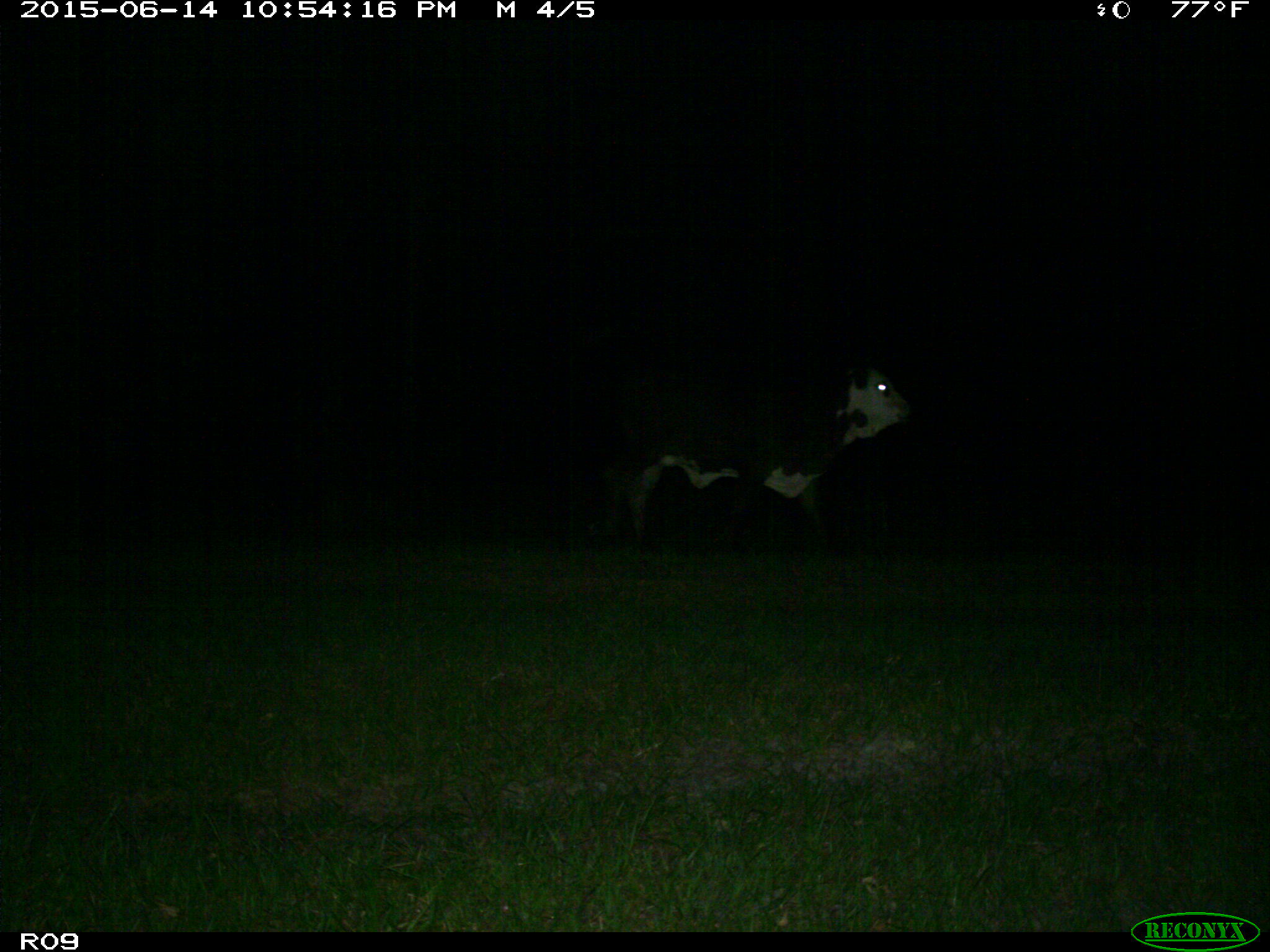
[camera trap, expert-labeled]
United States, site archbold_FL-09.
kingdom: Animalia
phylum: Chordata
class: Mammalia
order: Artiodactyla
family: Bovidae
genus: Bos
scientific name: Bos taurus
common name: domestic cow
Bos taurus (domestic cow).